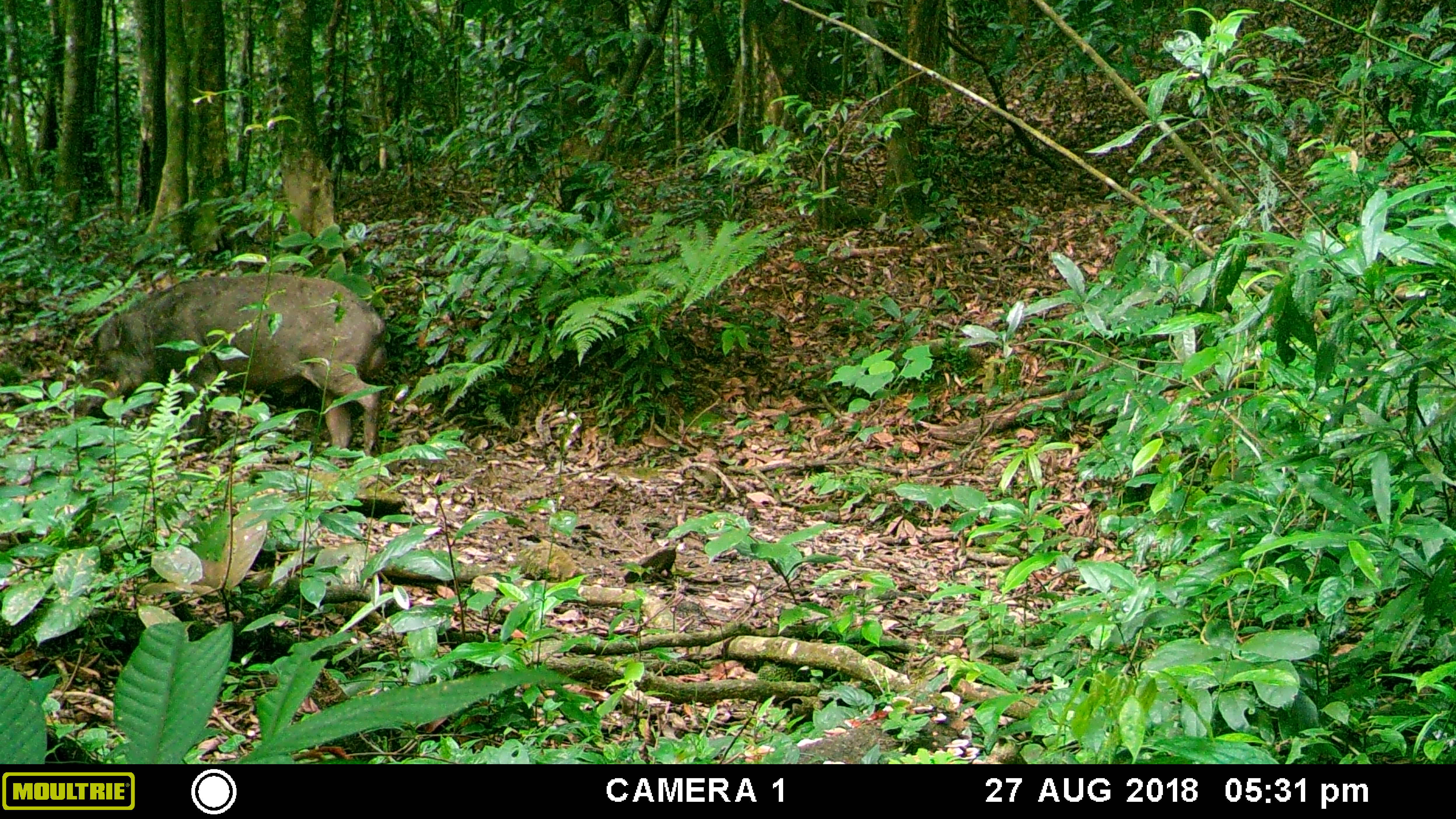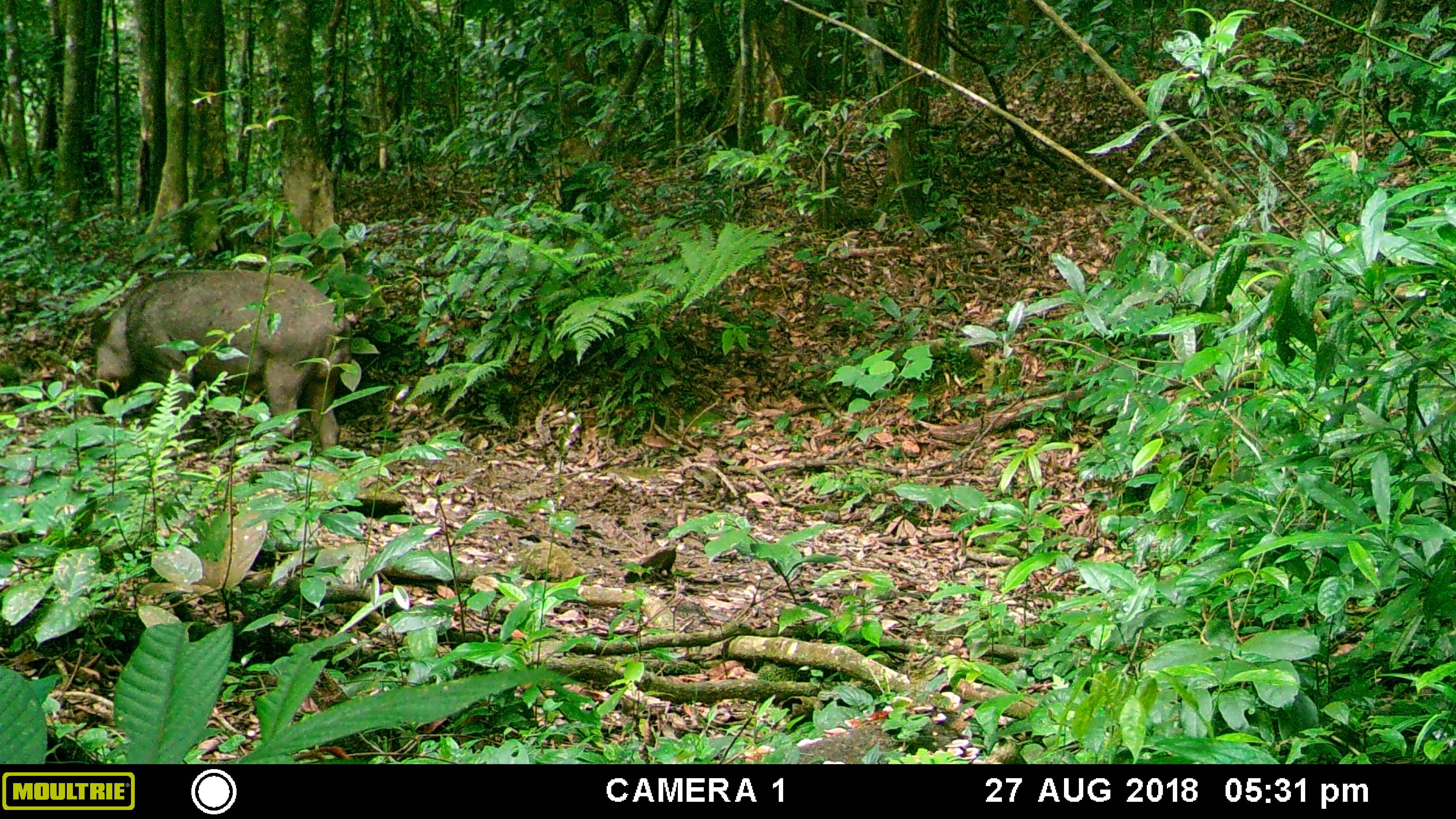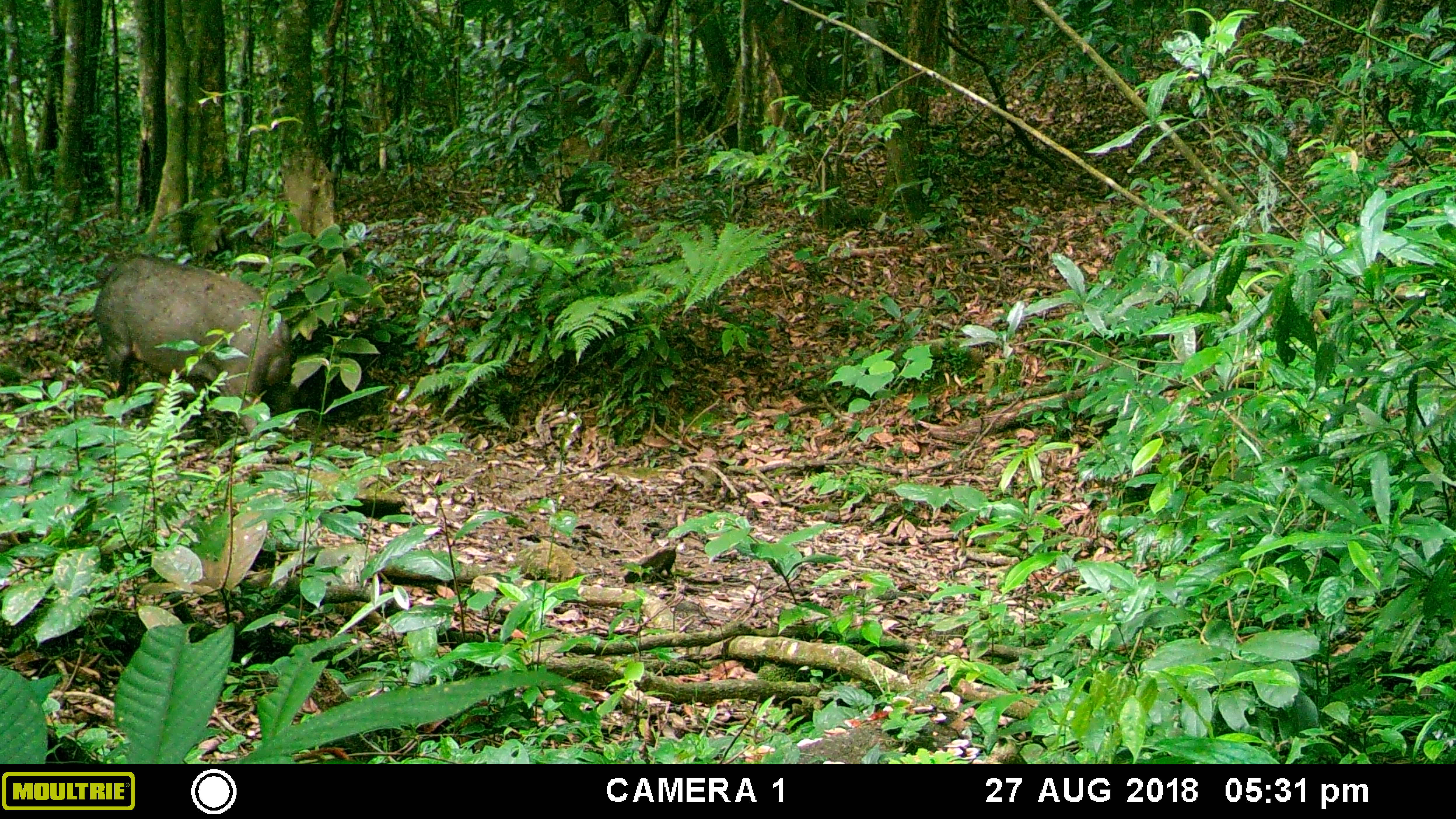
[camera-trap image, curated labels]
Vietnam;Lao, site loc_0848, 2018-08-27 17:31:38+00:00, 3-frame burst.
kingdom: Animalia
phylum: Chordata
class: Mammalia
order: Artiodactyla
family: Suidae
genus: Sus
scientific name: Sus scrofa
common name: eurasian wild pig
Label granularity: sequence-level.